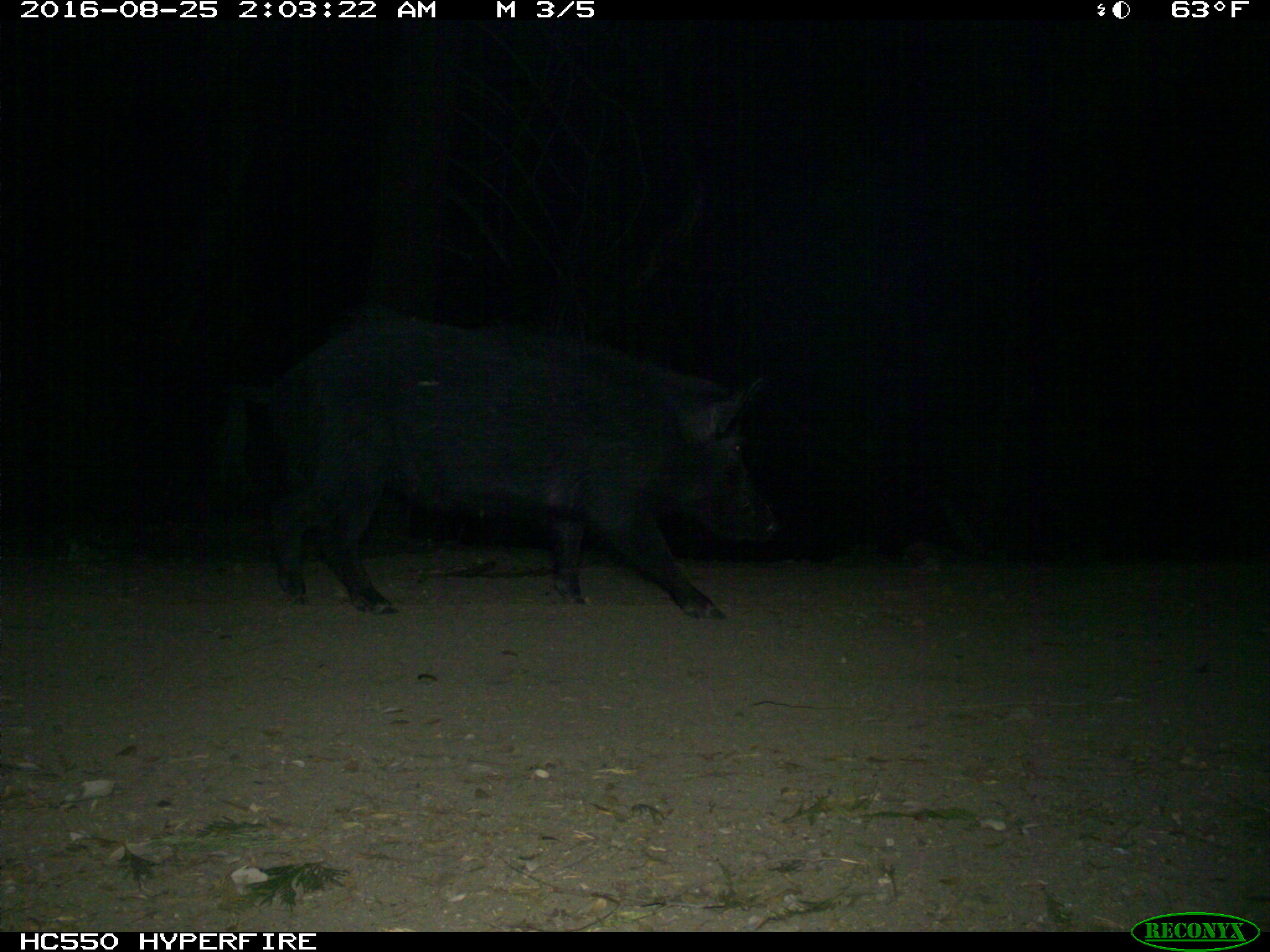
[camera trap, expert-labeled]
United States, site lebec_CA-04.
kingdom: Animalia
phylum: Chordata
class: Mammalia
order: Artiodactyla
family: Suidae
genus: Sus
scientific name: Sus scrofa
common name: wild boar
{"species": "Sus scrofa (wild boar)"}